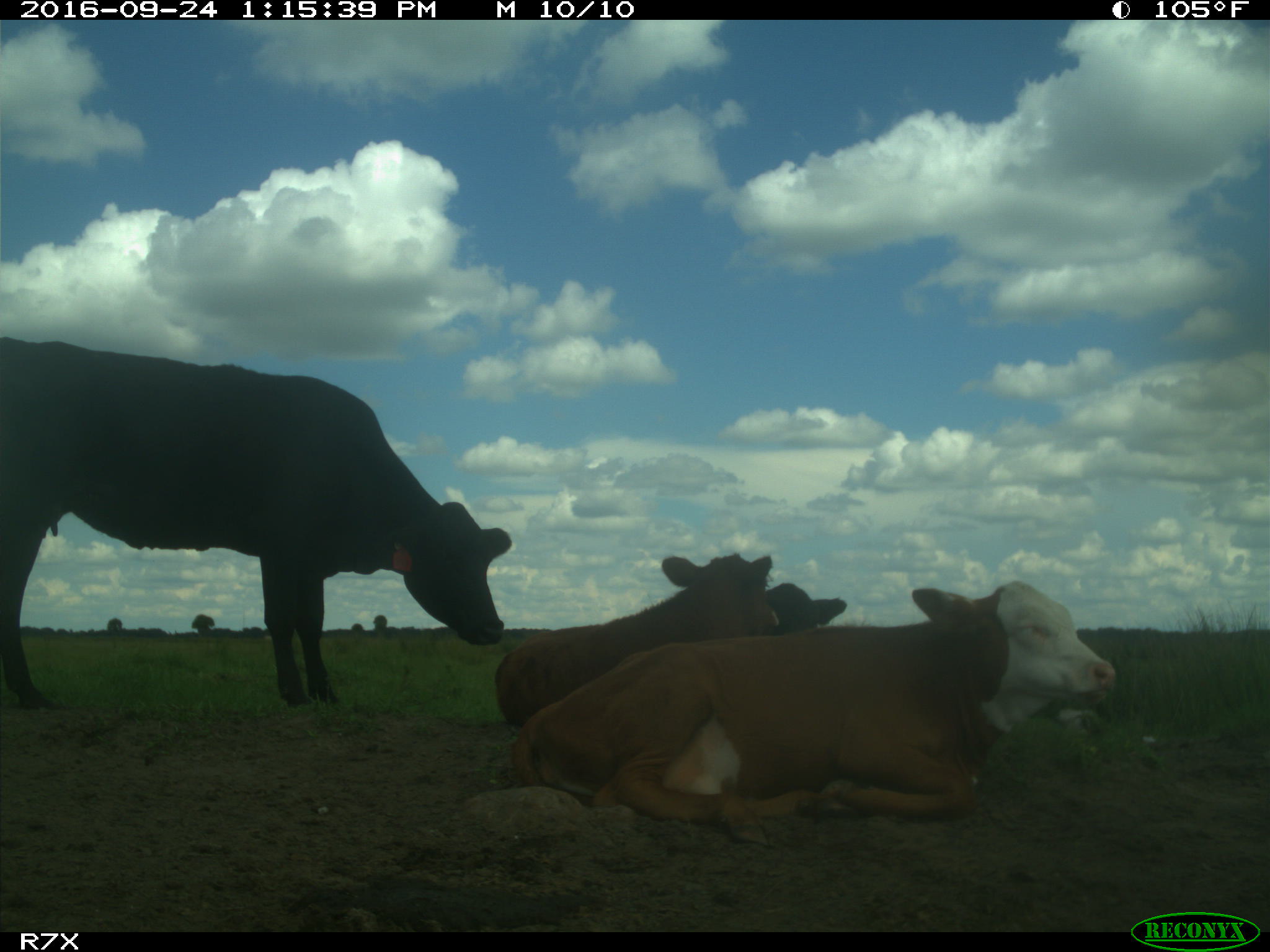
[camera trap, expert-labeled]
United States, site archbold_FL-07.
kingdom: Animalia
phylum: Chordata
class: Mammalia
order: Artiodactyla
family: Bovidae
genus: Bos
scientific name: Bos taurus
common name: domestic cow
Bos taurus (domestic cow).